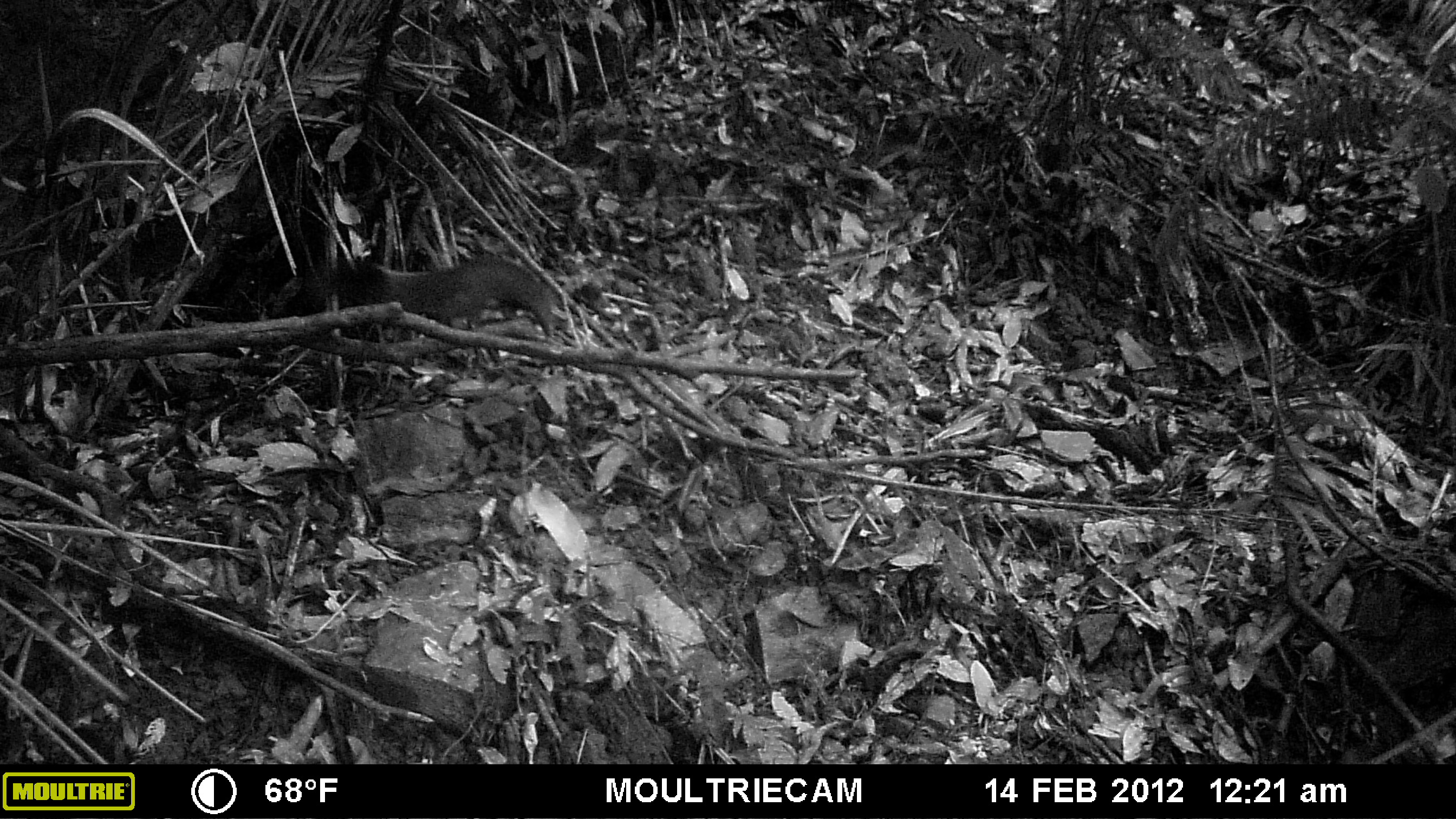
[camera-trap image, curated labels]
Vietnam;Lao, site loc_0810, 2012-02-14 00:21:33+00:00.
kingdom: Animalia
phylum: Chordata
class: Mammalia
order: Rodentia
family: Sciuridae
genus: Sciurus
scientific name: Sciurus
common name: squirrel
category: unidentified squirrel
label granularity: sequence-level